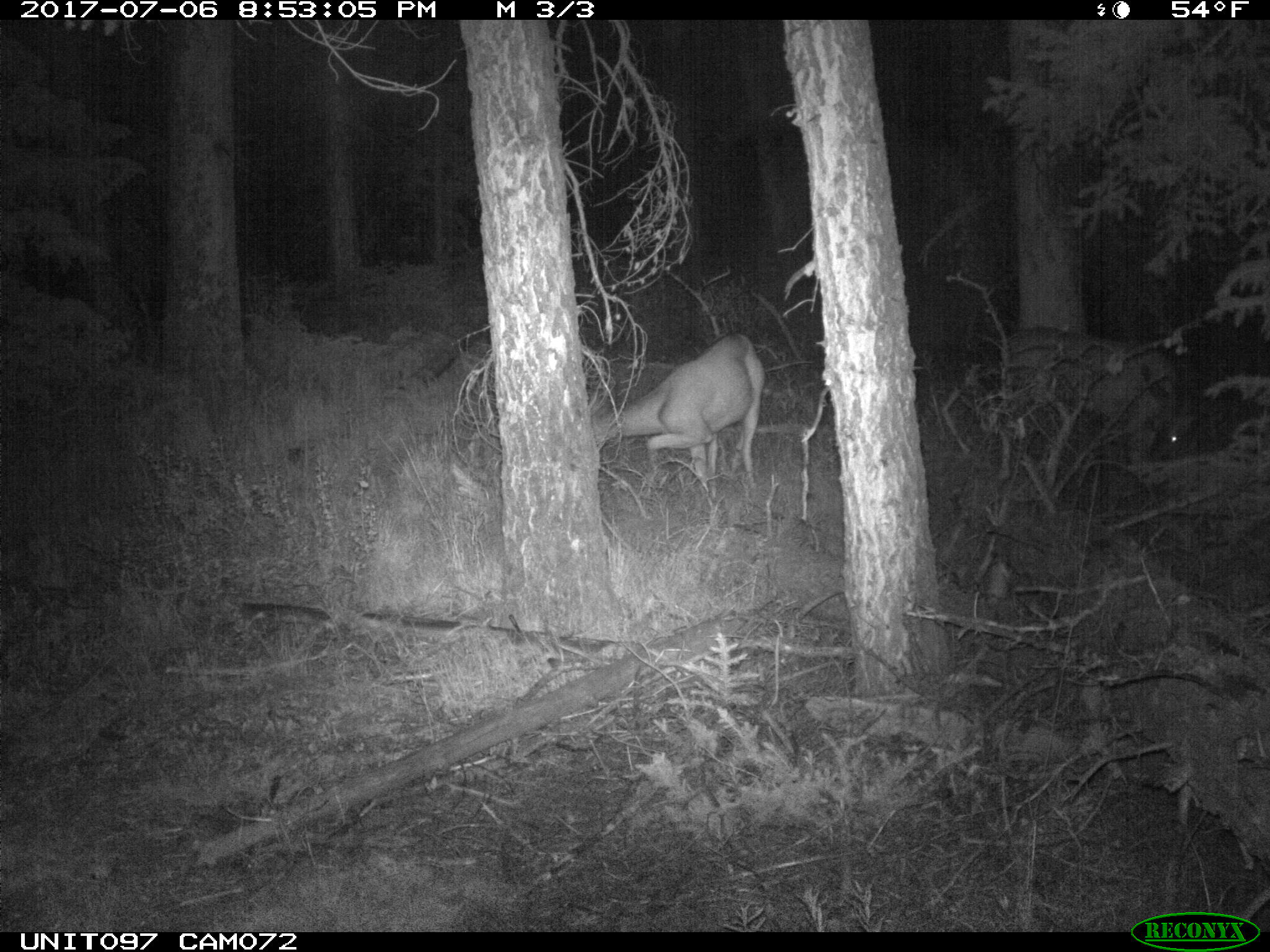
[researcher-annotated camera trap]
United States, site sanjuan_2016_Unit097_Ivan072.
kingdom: Animalia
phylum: Chordata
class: Mammalia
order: Artiodactyla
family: Cervidae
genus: Odocoileus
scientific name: Odocoileus hemionus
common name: mule deer